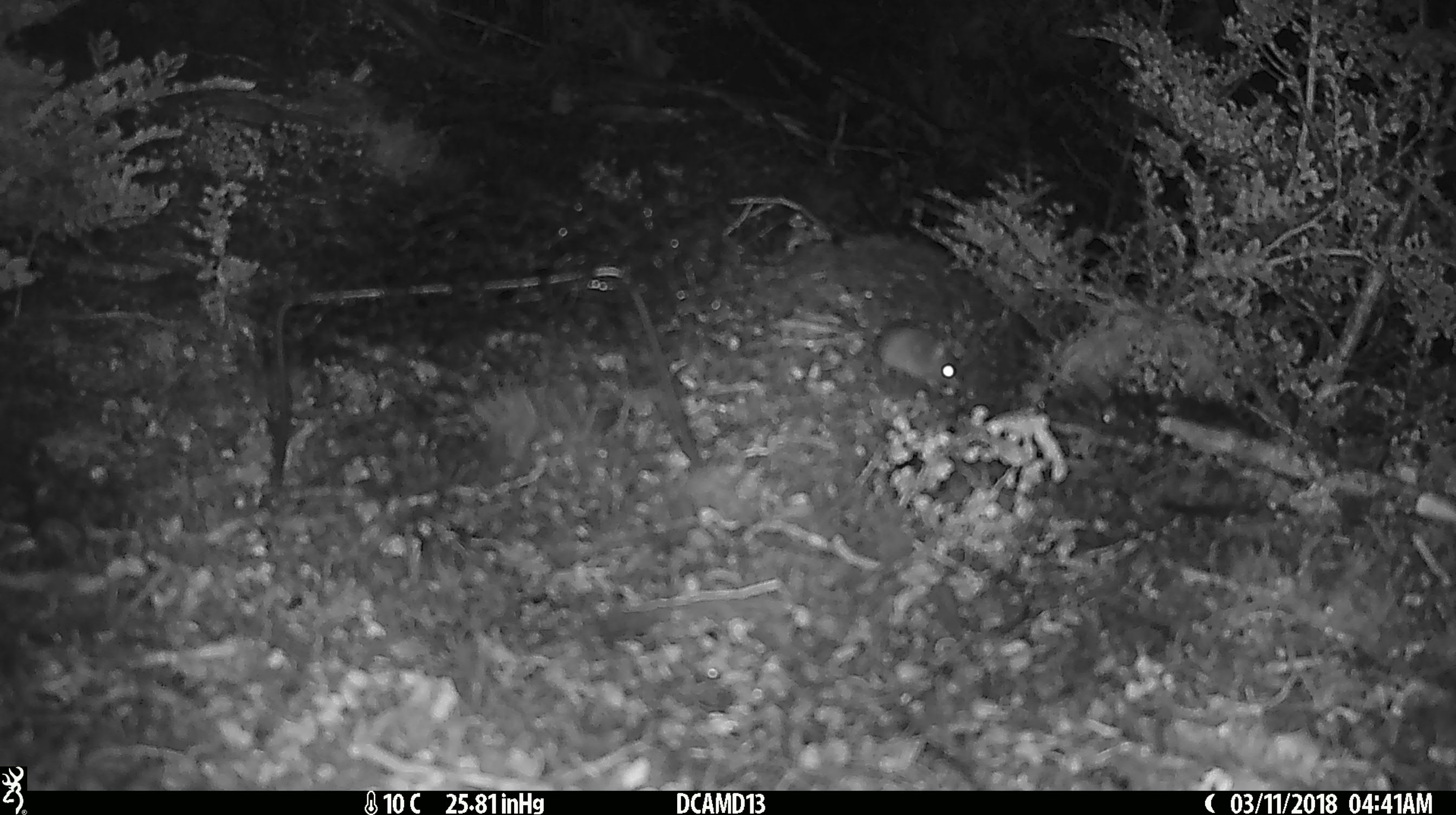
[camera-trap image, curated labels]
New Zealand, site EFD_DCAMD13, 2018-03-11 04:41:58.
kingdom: Animalia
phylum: Chordata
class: Mammalia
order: Rodentia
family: Muridae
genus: Mus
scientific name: Mus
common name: mouse